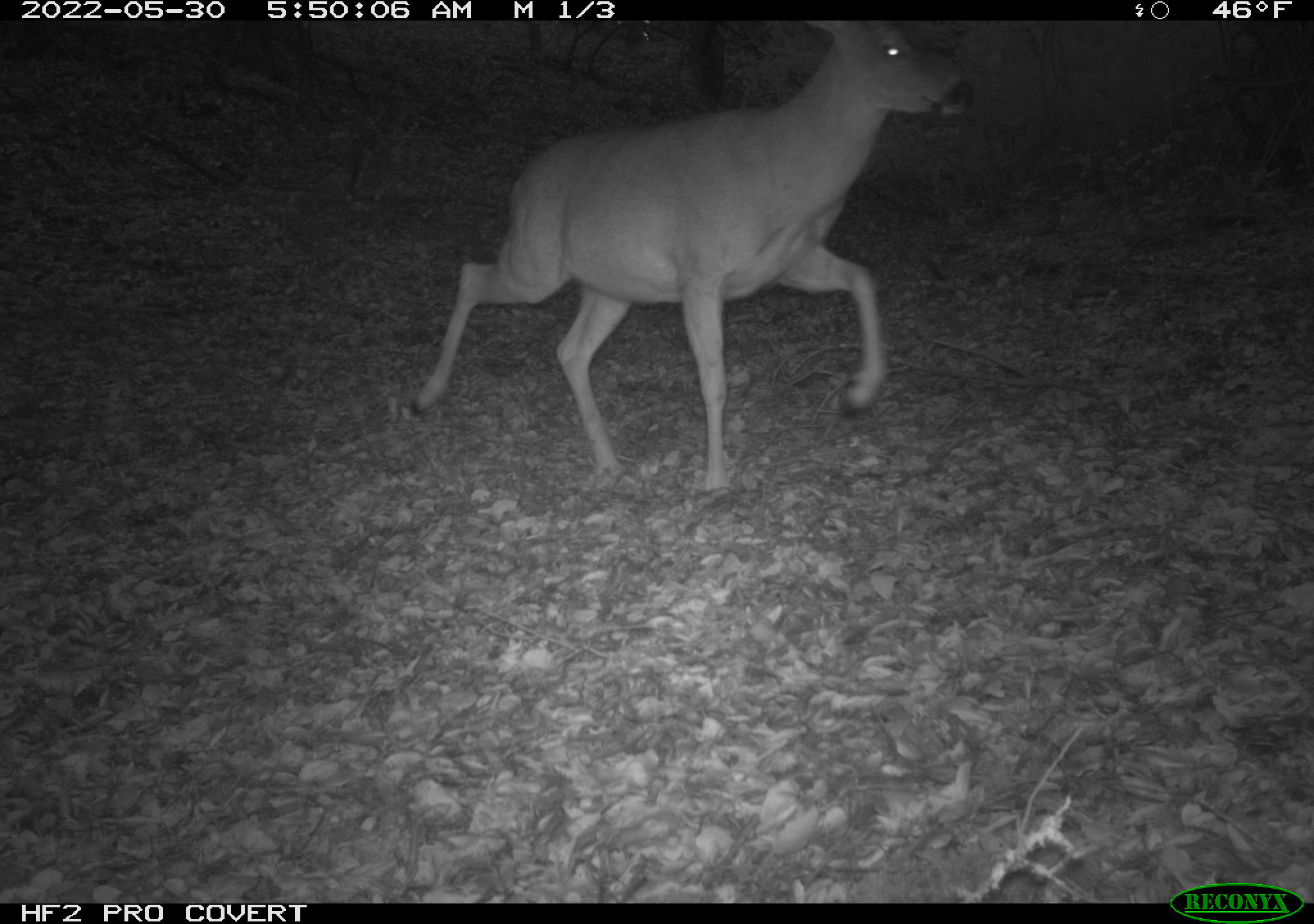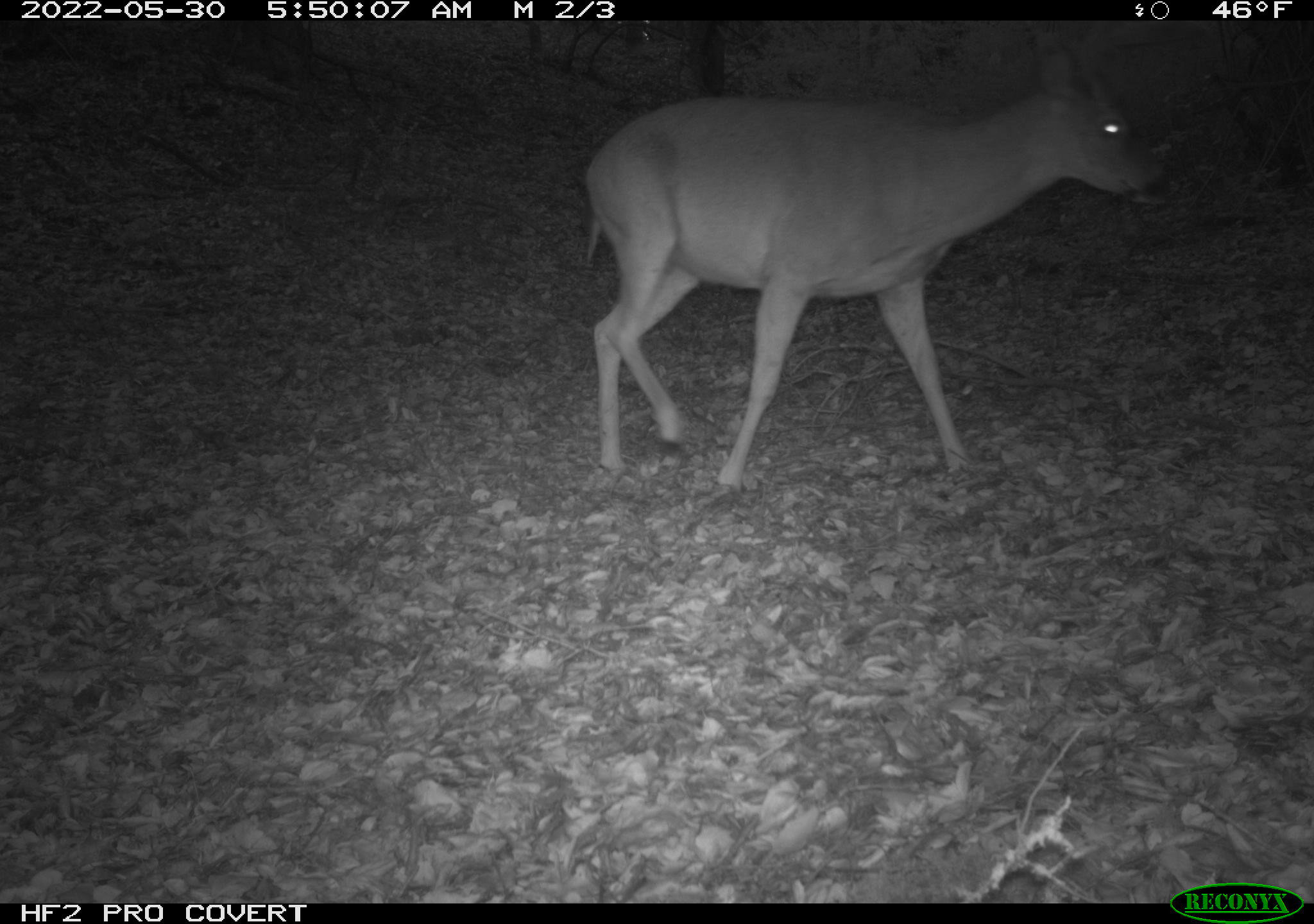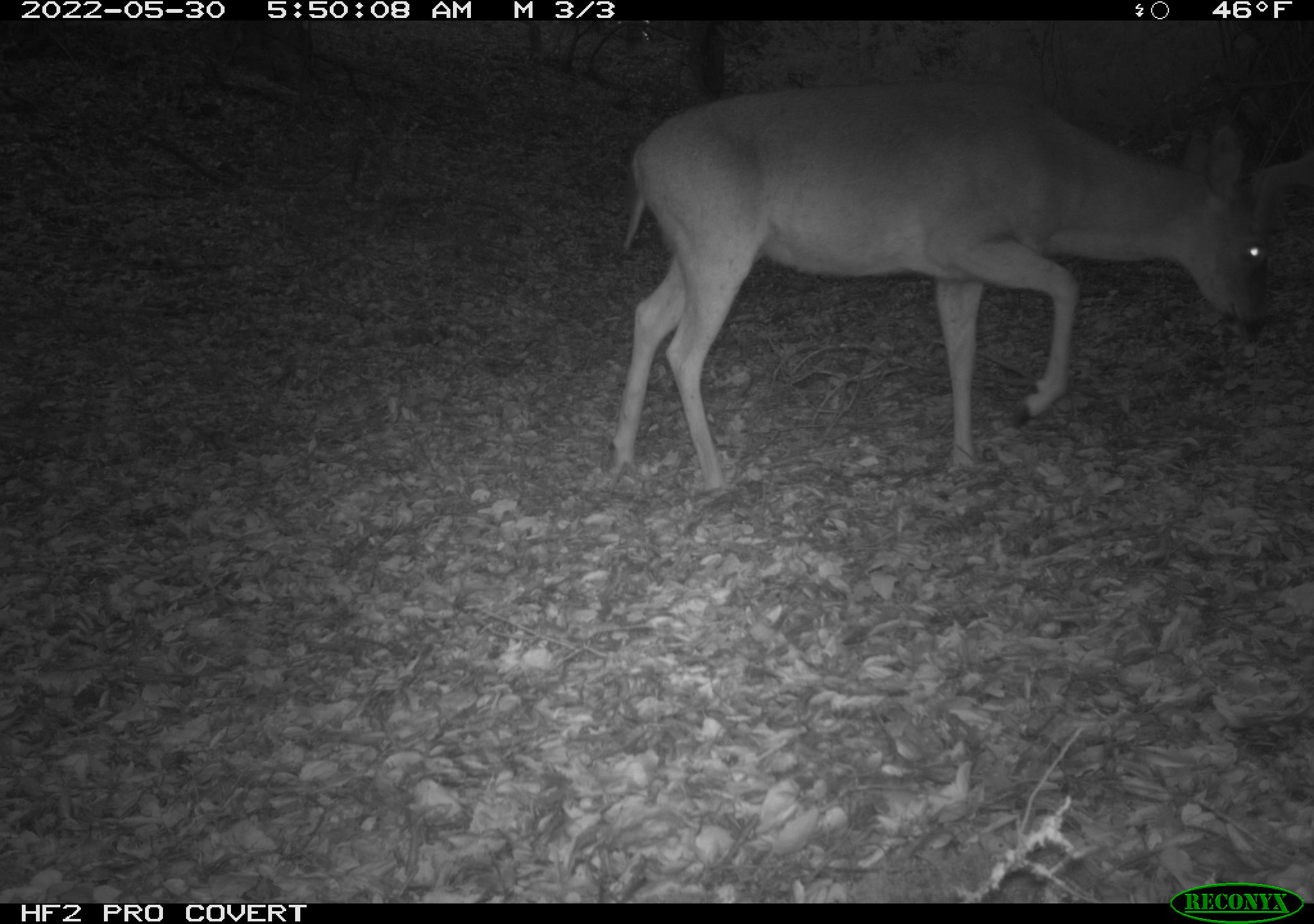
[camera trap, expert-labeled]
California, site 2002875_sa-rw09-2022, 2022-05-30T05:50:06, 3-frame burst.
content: unidentified animal